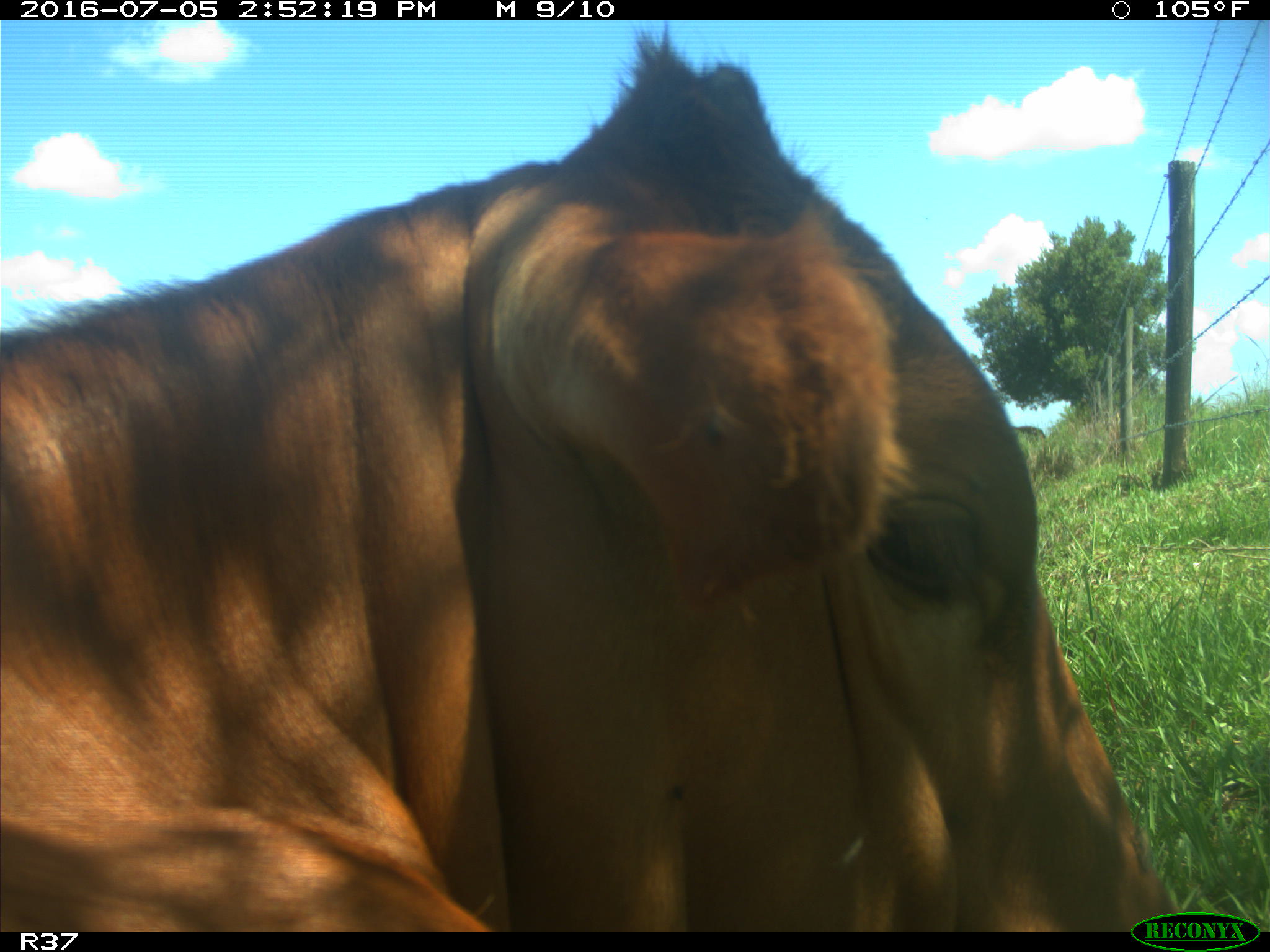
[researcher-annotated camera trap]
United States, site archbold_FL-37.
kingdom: Animalia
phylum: Chordata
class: Mammalia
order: Artiodactyla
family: Bovidae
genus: Bos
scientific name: Bos taurus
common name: domestic cow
Bos taurus (domestic cow).